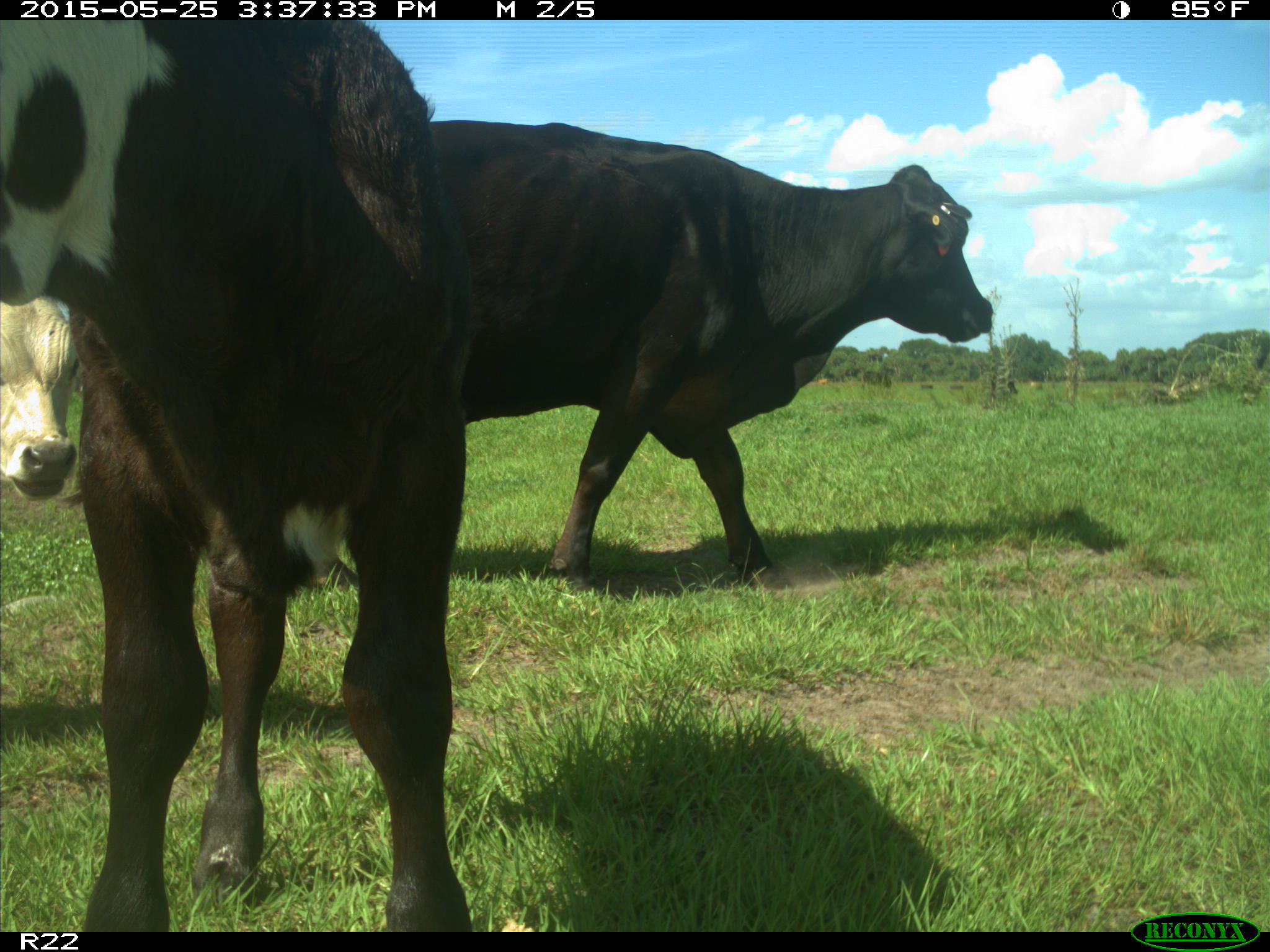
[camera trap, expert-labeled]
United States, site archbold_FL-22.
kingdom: Animalia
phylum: Chordata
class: Mammalia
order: Artiodactyla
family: Bovidae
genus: Bos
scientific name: Bos taurus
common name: domestic cow